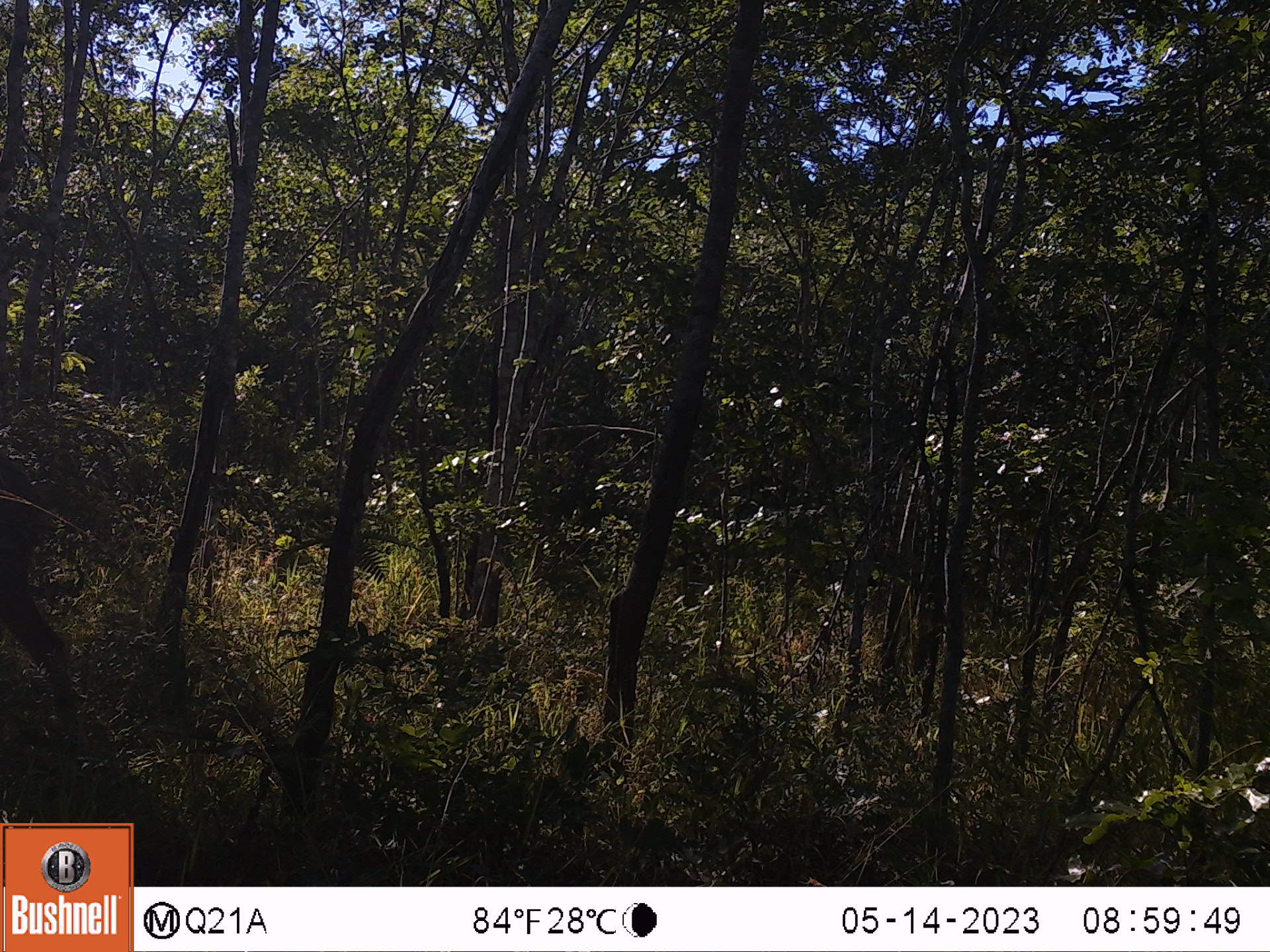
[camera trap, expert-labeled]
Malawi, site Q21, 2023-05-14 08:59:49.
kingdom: Animalia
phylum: Chordata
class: Mammalia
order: Artiodactyla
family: Bovidae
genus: Tragelaphus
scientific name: Tragelaphus strepsiceros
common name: greater kudu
Greater kudu (Tragelaphus strepsiceros), count 1.